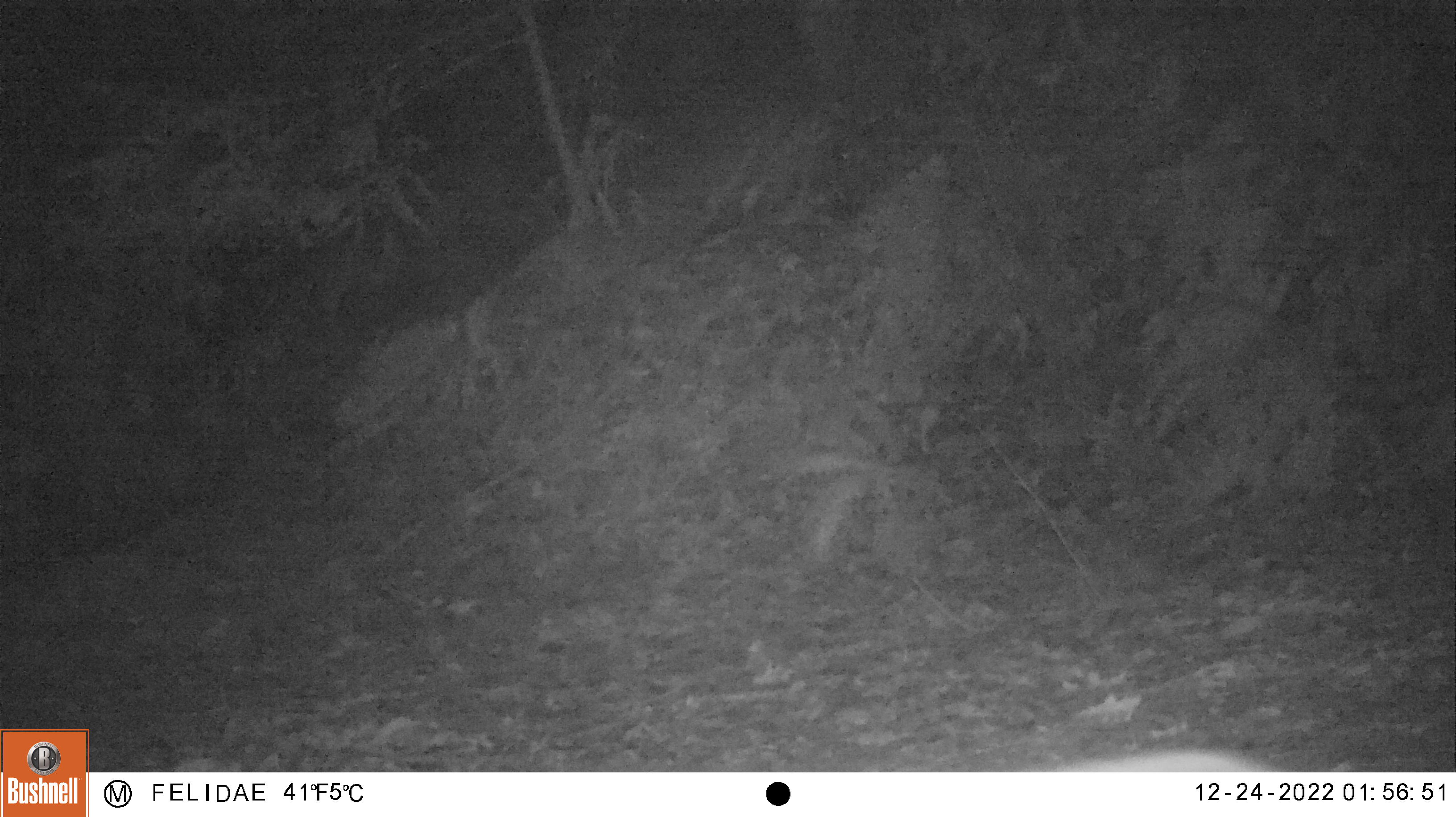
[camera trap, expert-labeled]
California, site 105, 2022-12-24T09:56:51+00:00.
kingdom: Animalia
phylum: Chordata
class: Mammalia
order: Carnivora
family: Canidae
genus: Urocyon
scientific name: Urocyon cinereoargenteus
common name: gray fox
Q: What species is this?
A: Gray fox (Urocyon cinereoargenteus).